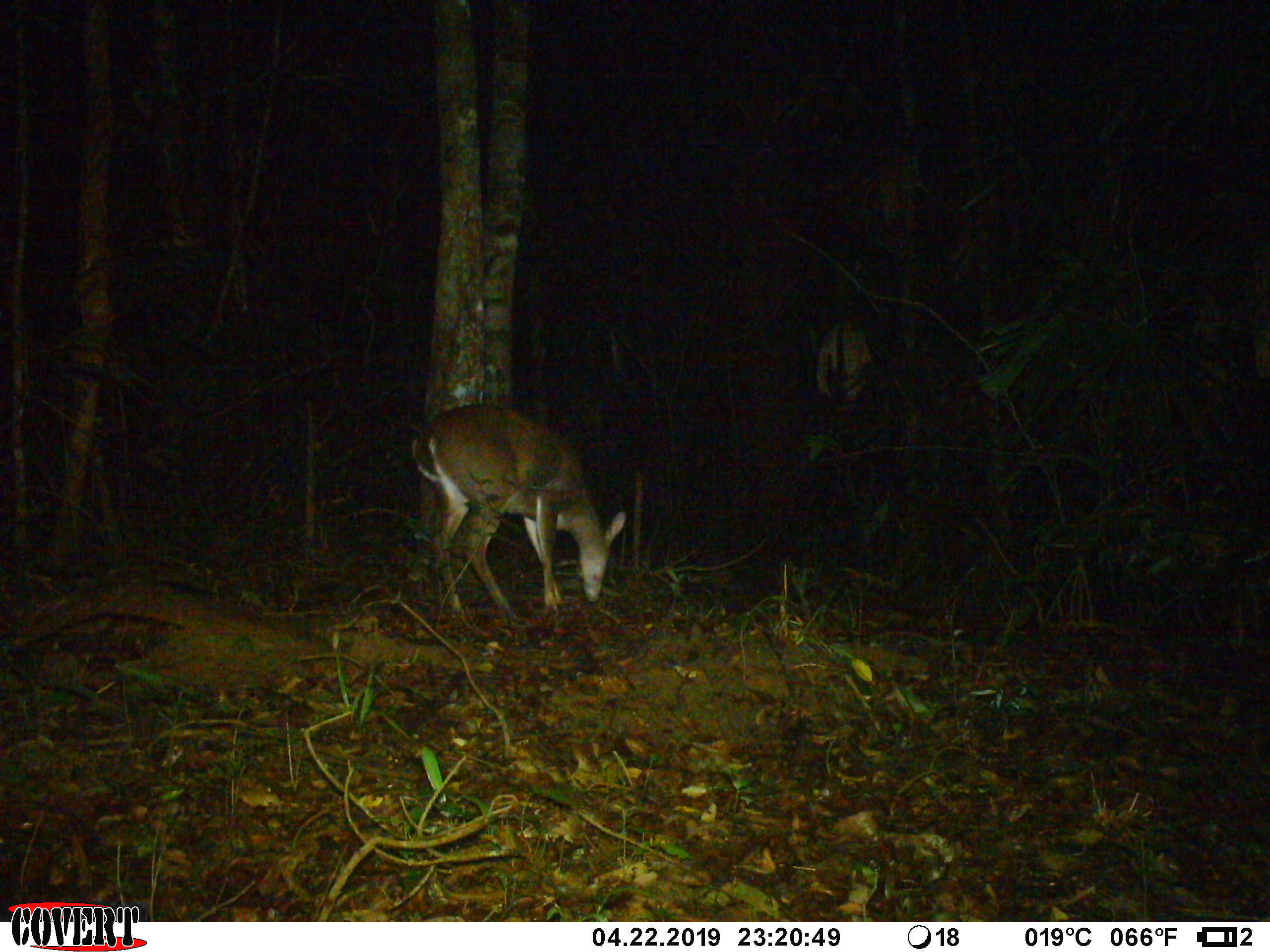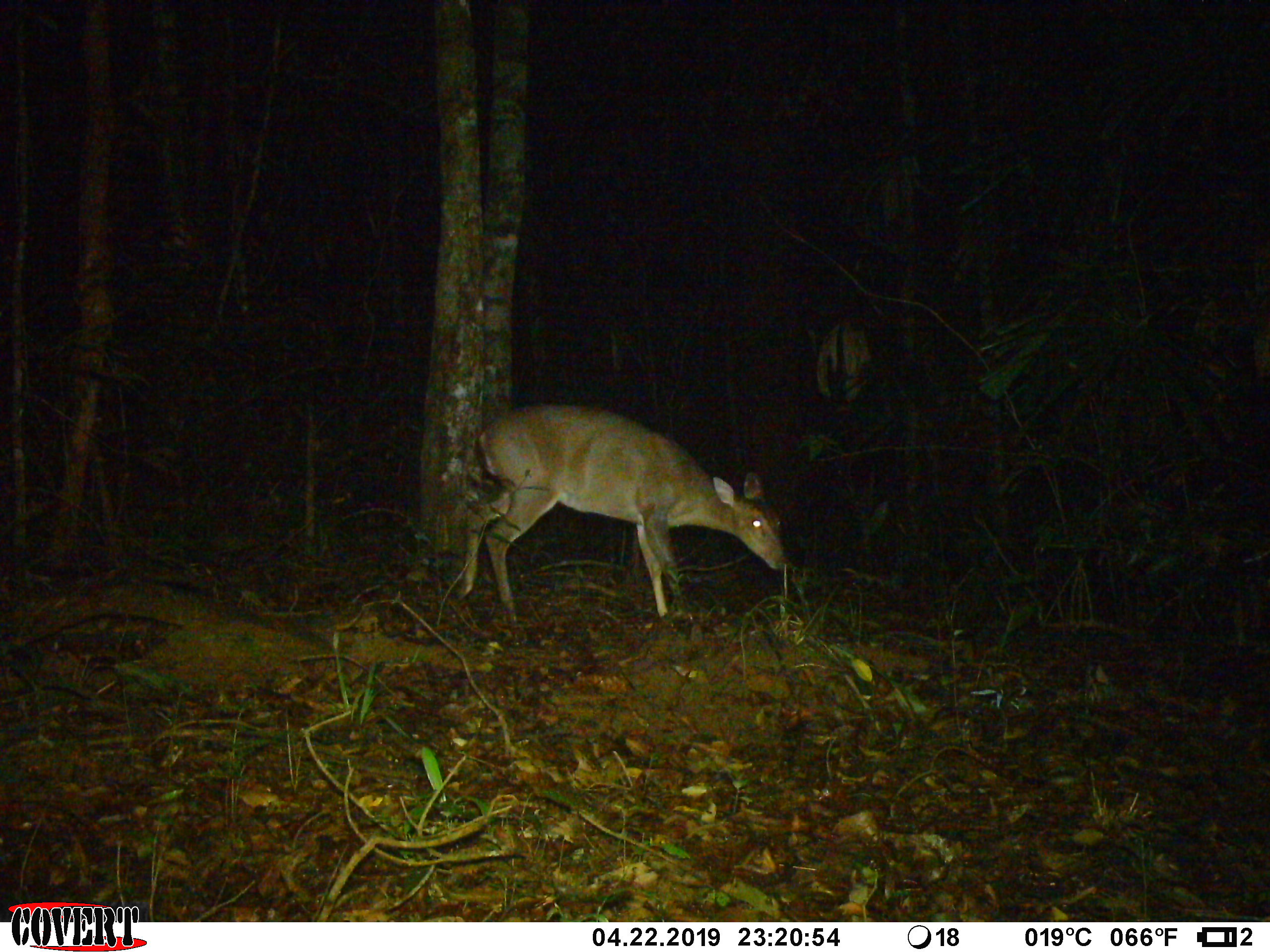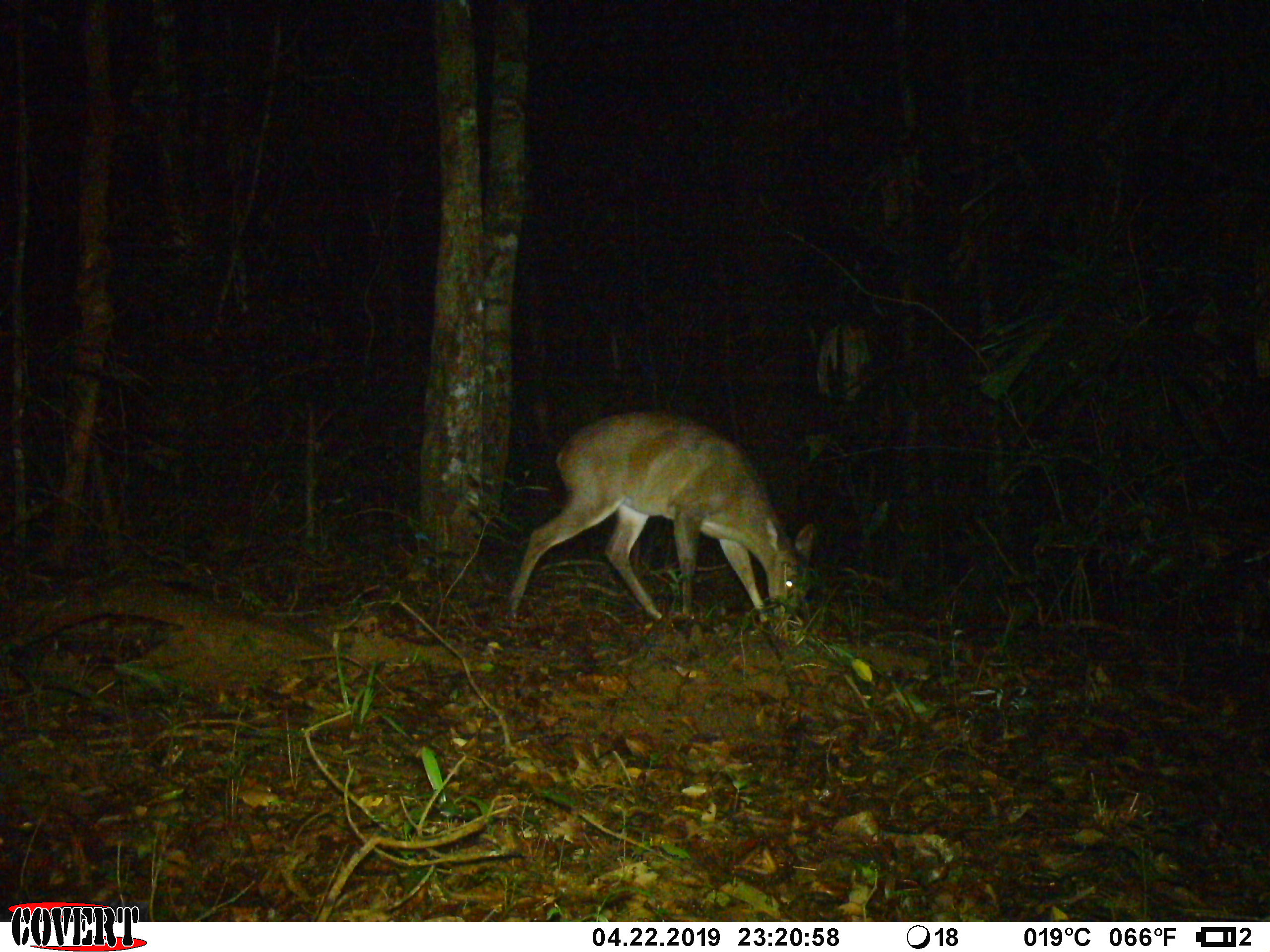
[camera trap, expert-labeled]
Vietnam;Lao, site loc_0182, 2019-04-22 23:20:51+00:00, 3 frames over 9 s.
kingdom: Animalia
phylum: Chordata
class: Mammalia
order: Artiodactyla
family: Cervidae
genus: Muntiacus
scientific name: Muntiacus vuquangensis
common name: large-antlered muntjac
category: large antlered muntjac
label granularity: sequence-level